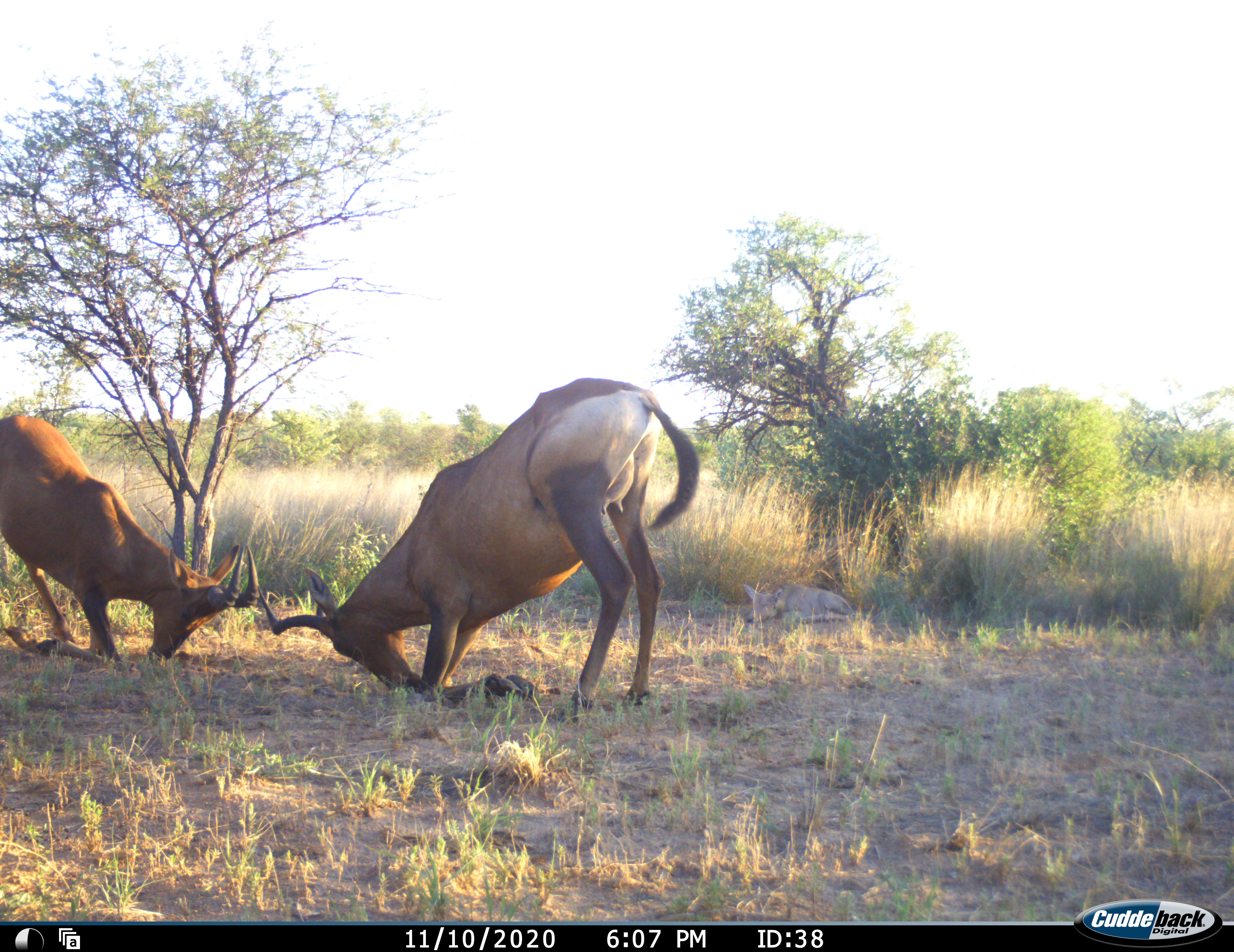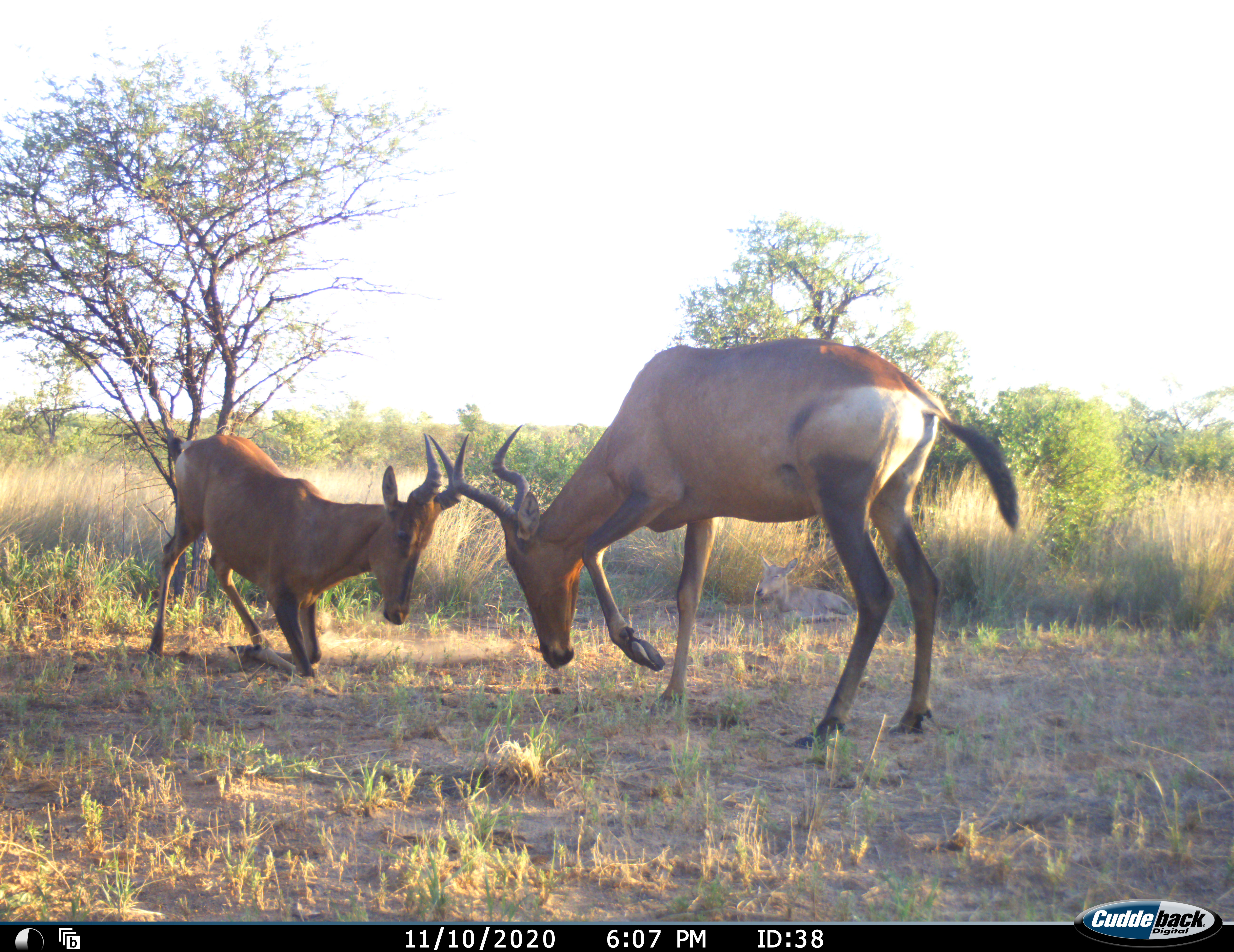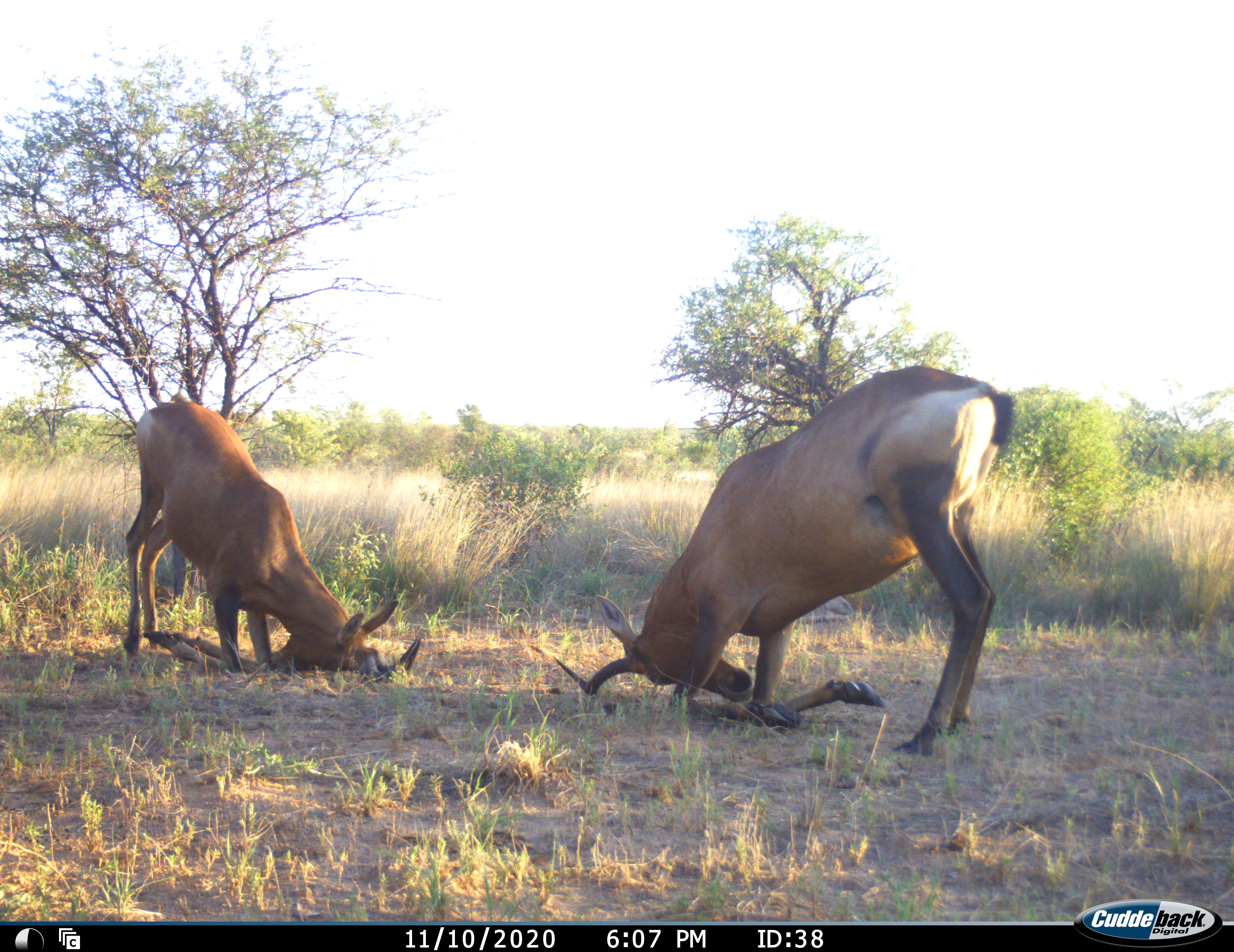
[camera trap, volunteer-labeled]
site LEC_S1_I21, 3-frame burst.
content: unidentified animal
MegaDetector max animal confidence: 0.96